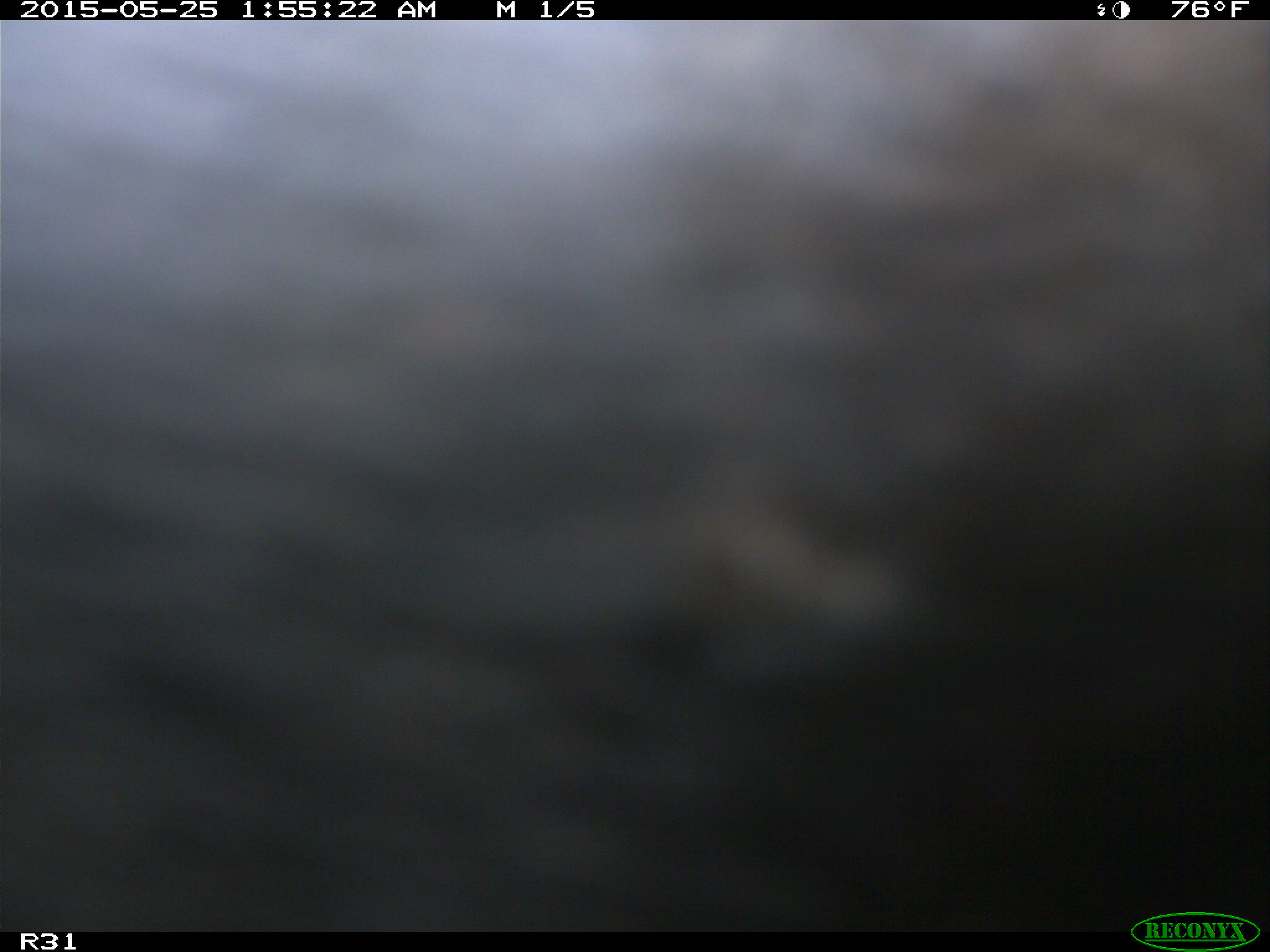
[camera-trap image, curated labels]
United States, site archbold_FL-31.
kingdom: Animalia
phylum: Chordata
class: Mammalia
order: Artiodactyla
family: Bovidae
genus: Bos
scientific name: Bos taurus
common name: domestic cow